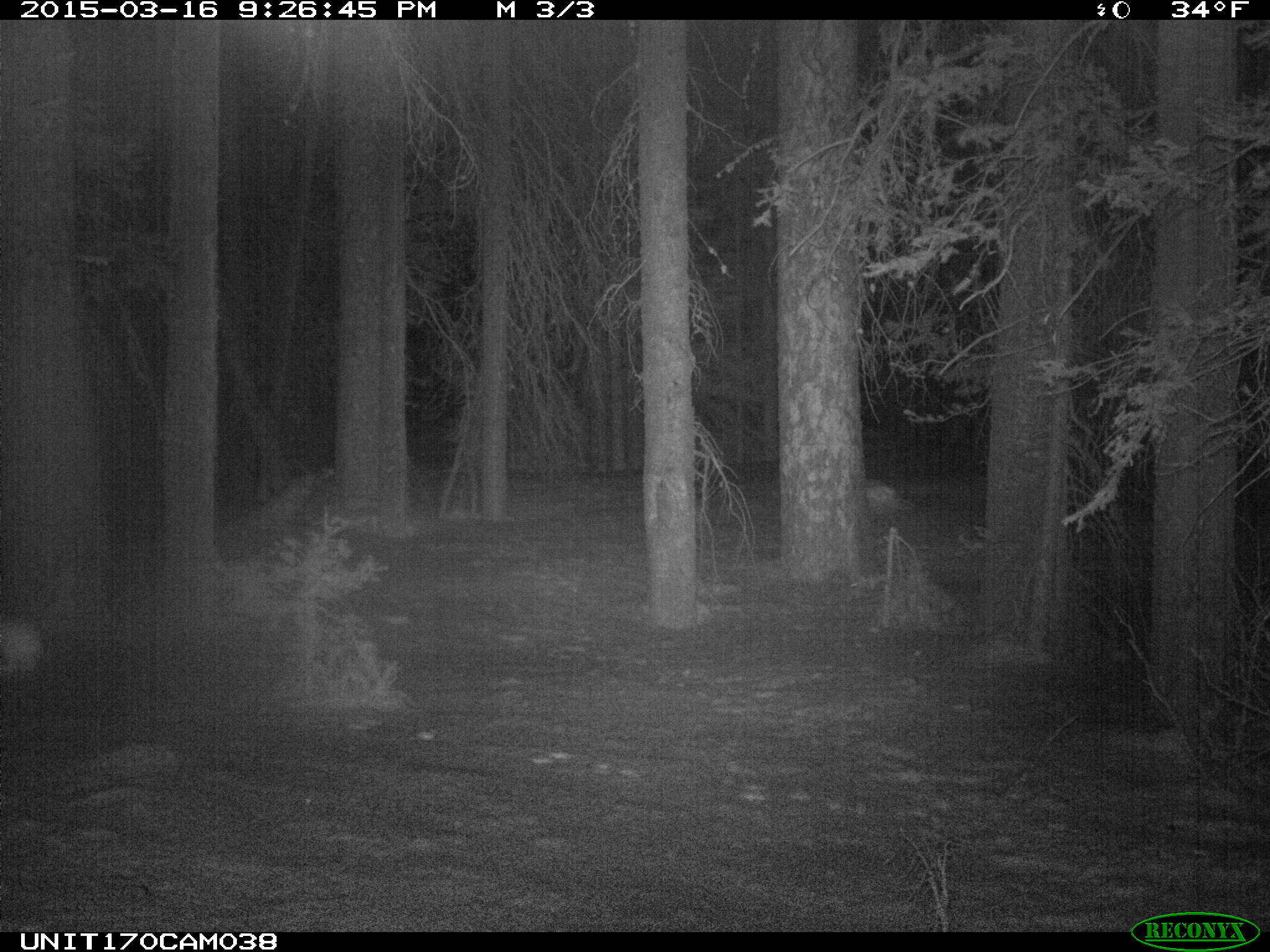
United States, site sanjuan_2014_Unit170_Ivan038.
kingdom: Animalia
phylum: Chordata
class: Mammalia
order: Lagomorpha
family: Leporidae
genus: Lepus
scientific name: Lepus americanus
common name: snowshoe hare